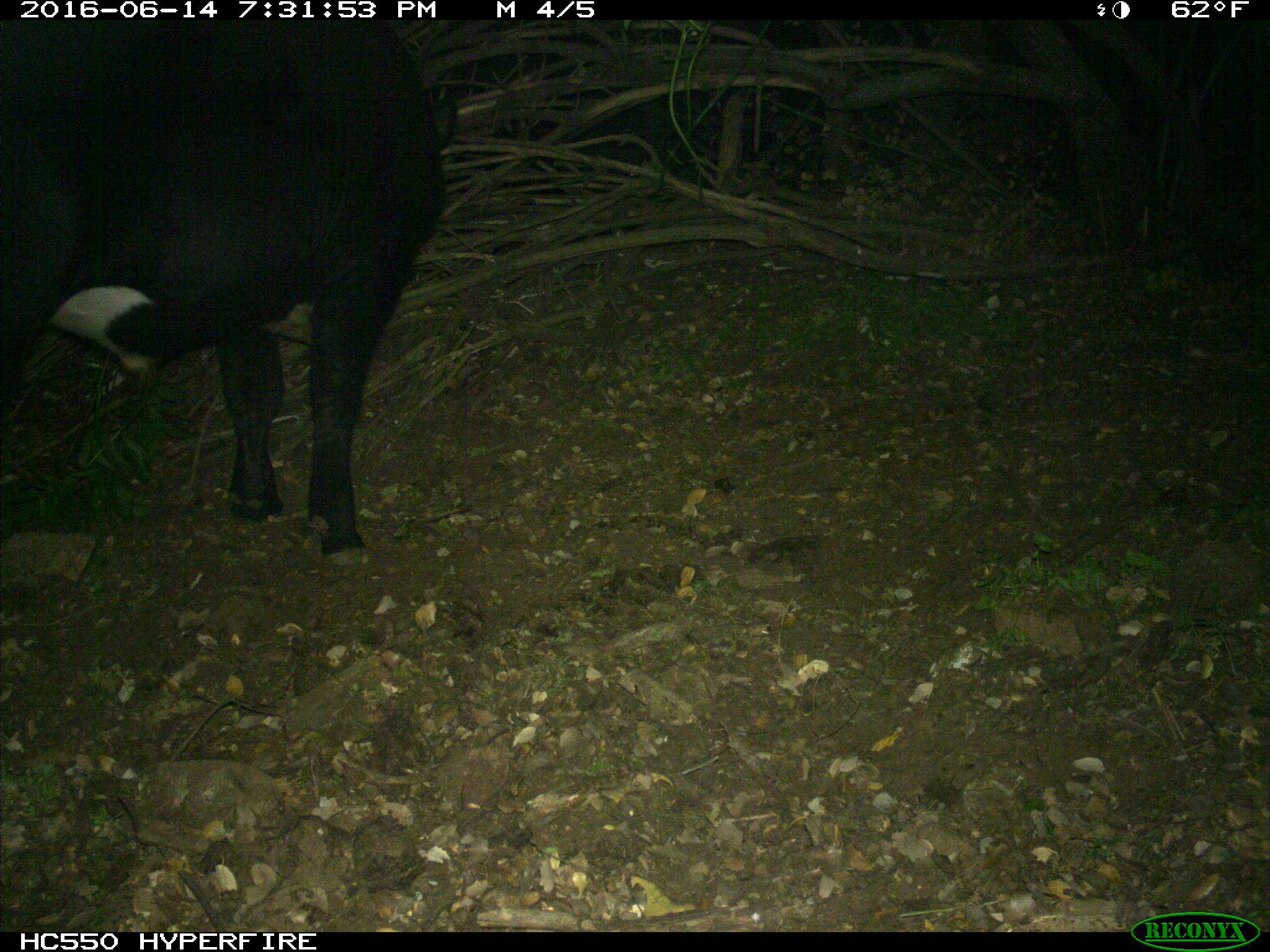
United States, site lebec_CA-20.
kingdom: Animalia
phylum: Chordata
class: Mammalia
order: Artiodactyla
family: Bovidae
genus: Bos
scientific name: Bos taurus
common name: domestic cow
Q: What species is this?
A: Bos taurus (domestic cow).